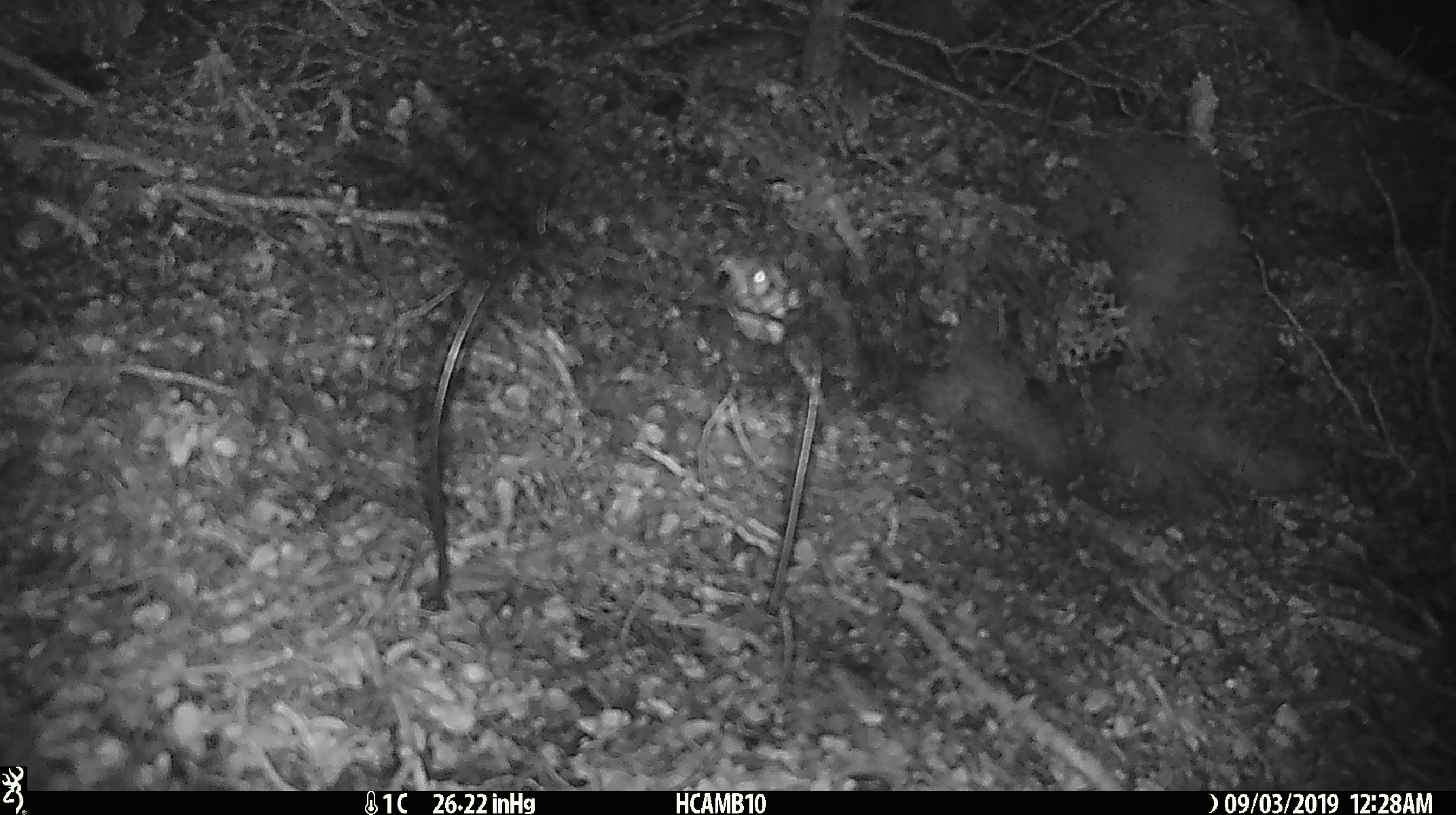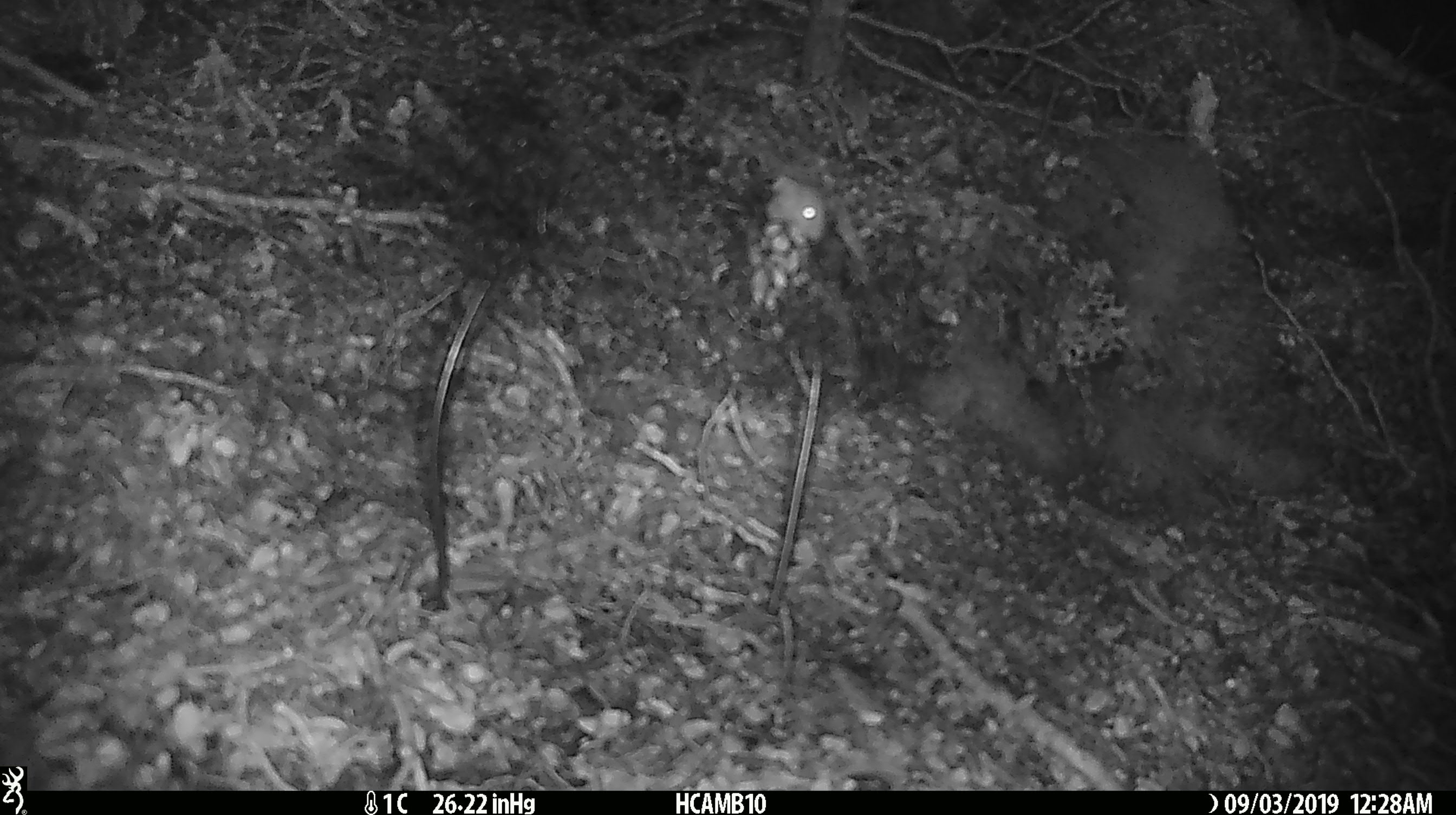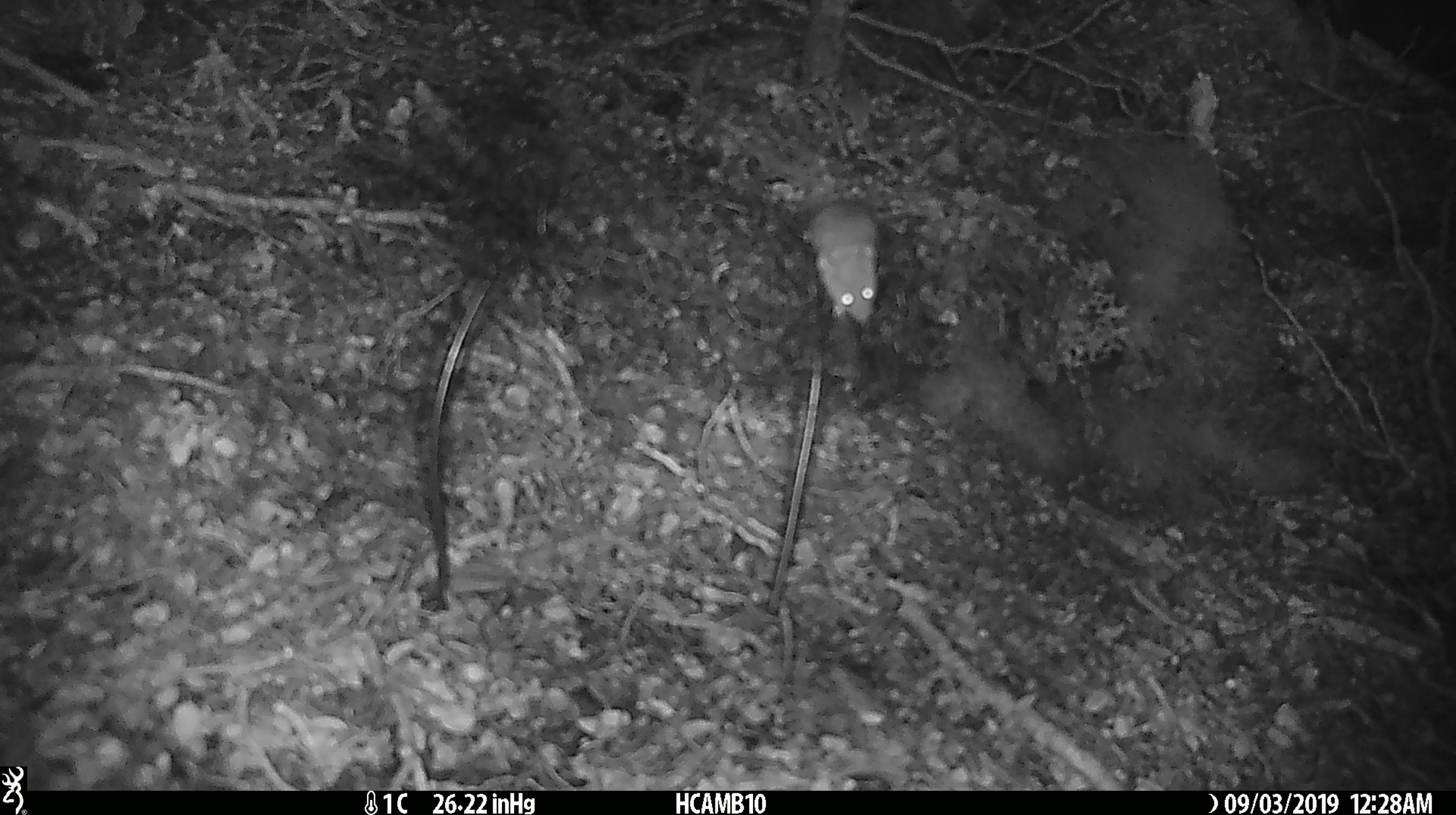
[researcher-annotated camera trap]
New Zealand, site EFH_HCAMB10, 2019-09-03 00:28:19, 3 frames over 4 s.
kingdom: Animalia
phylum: Chordata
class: Mammalia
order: Rodentia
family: Muridae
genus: Mus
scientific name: Mus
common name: mouse